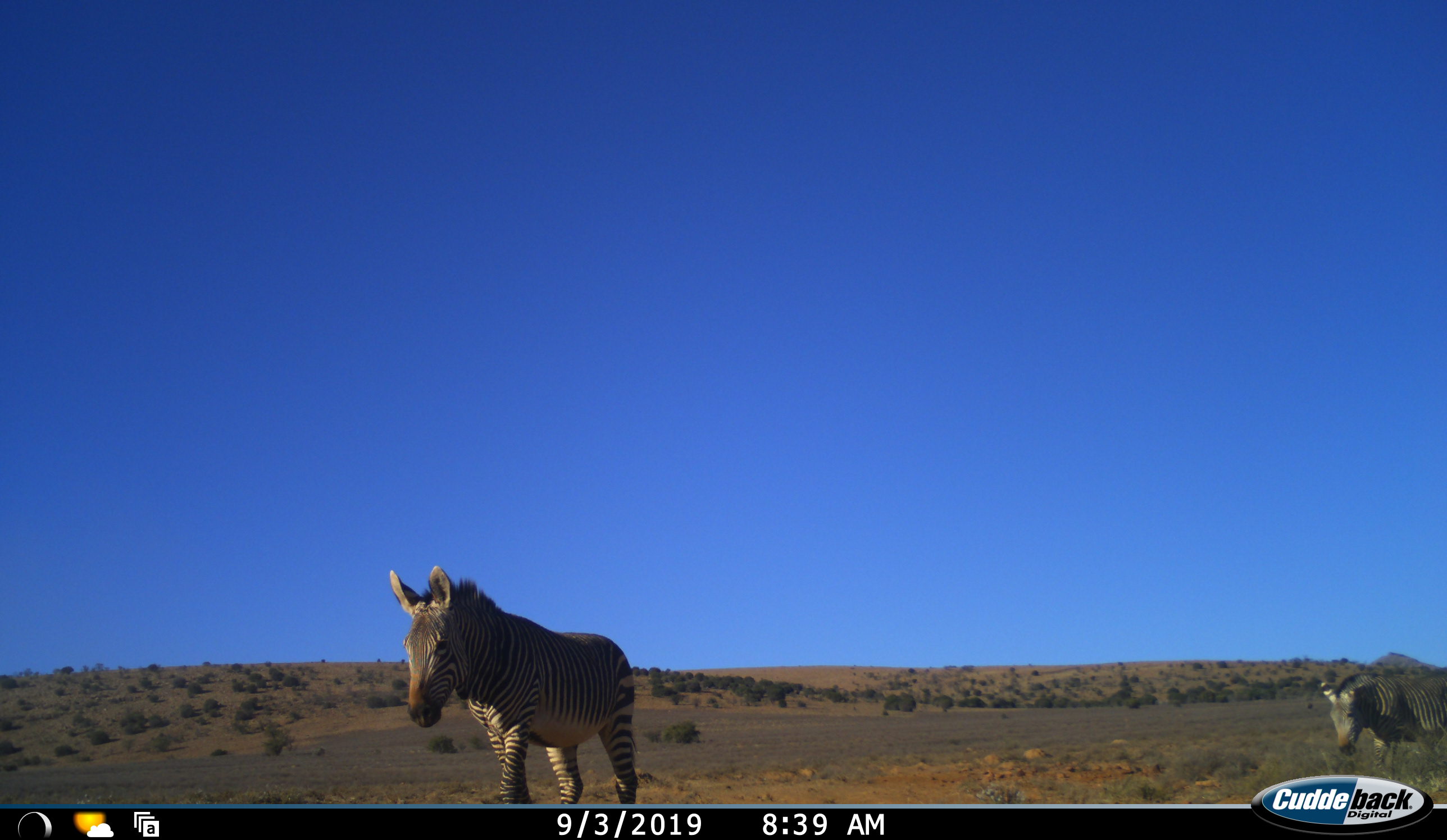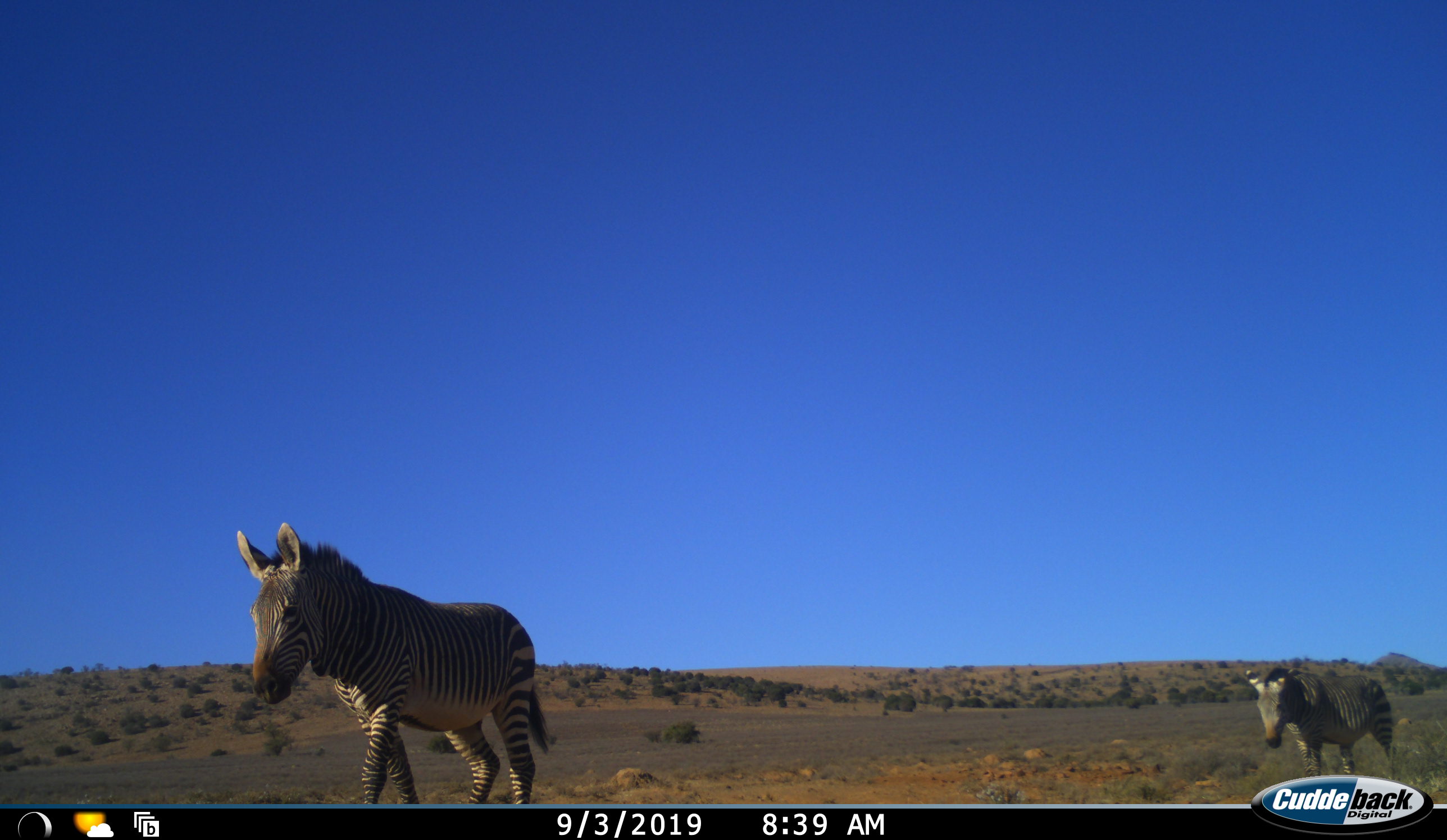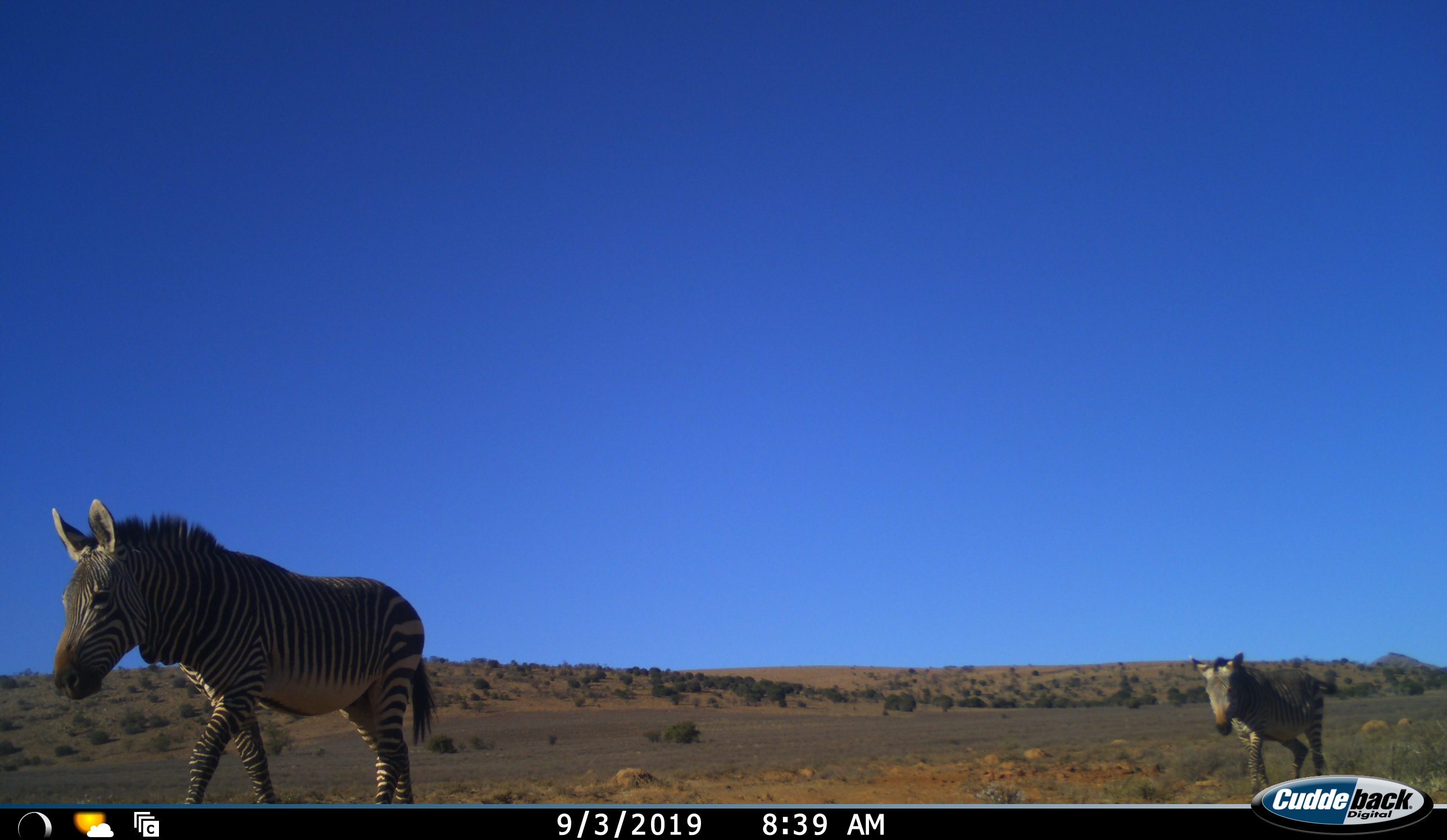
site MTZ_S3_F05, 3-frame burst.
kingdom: Animalia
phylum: Chordata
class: Mammalia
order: Perissodactyla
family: Equidae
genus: Equus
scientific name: Equus zebra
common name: mountain zebra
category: zebramountain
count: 2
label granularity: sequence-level